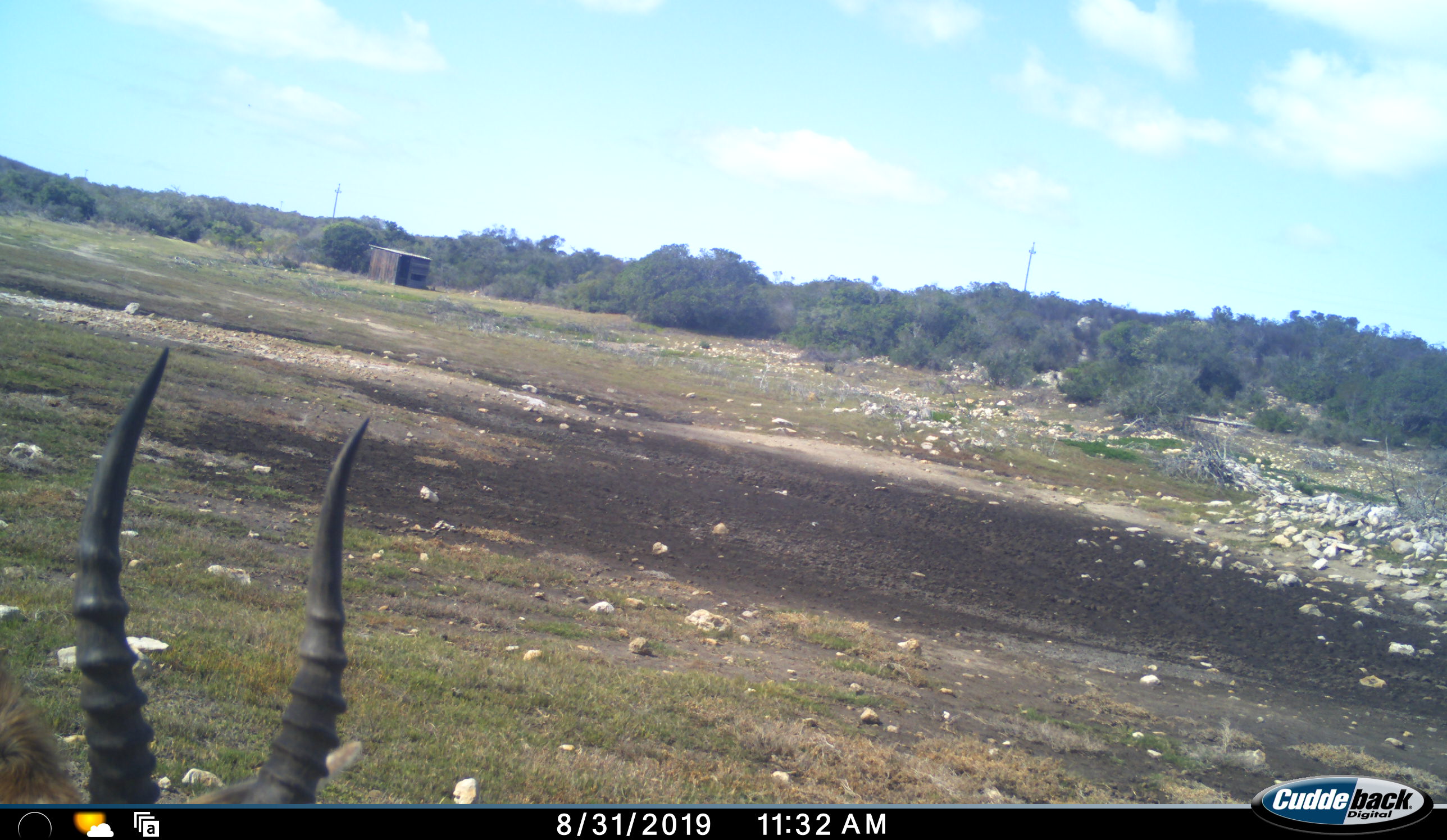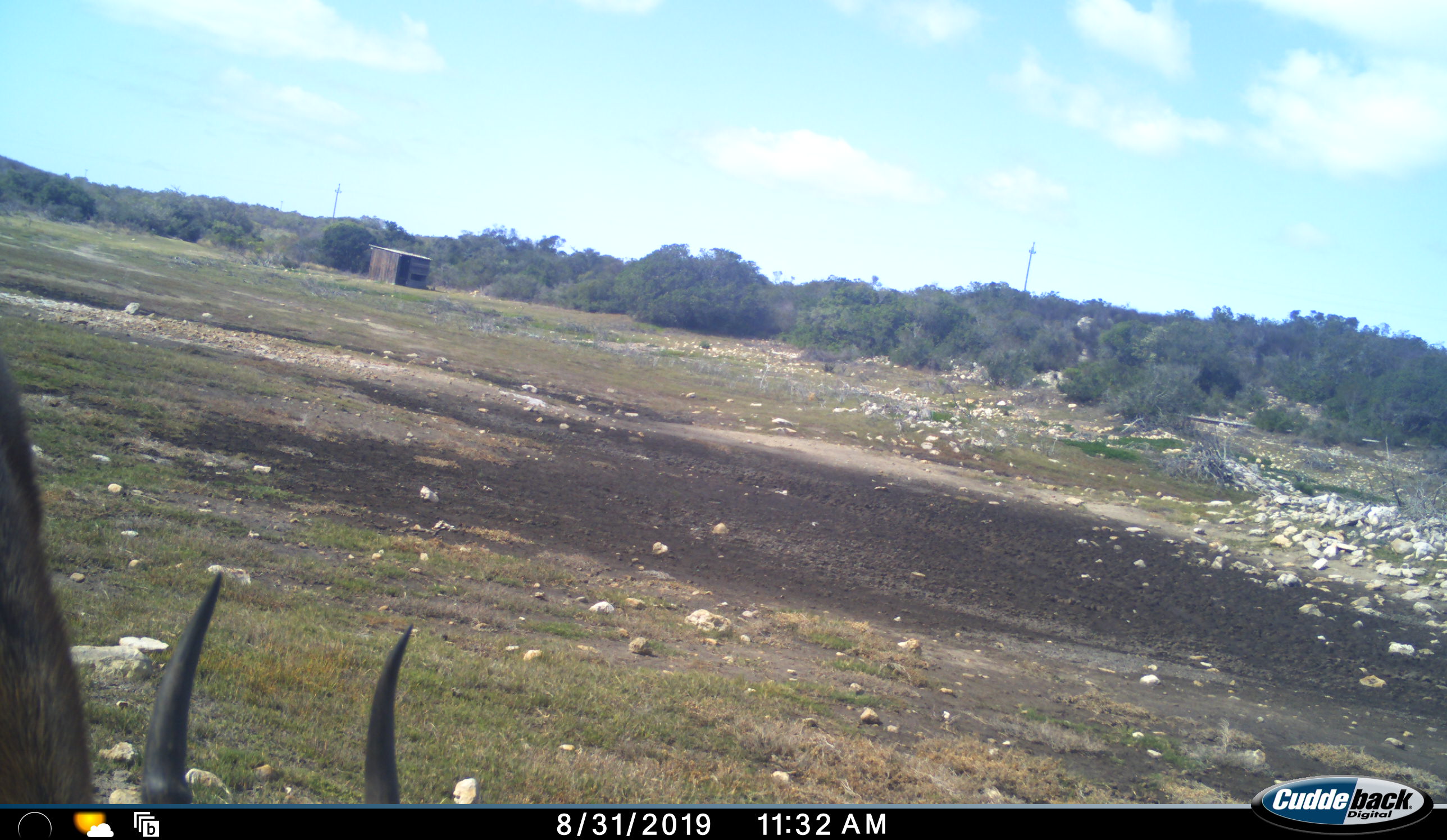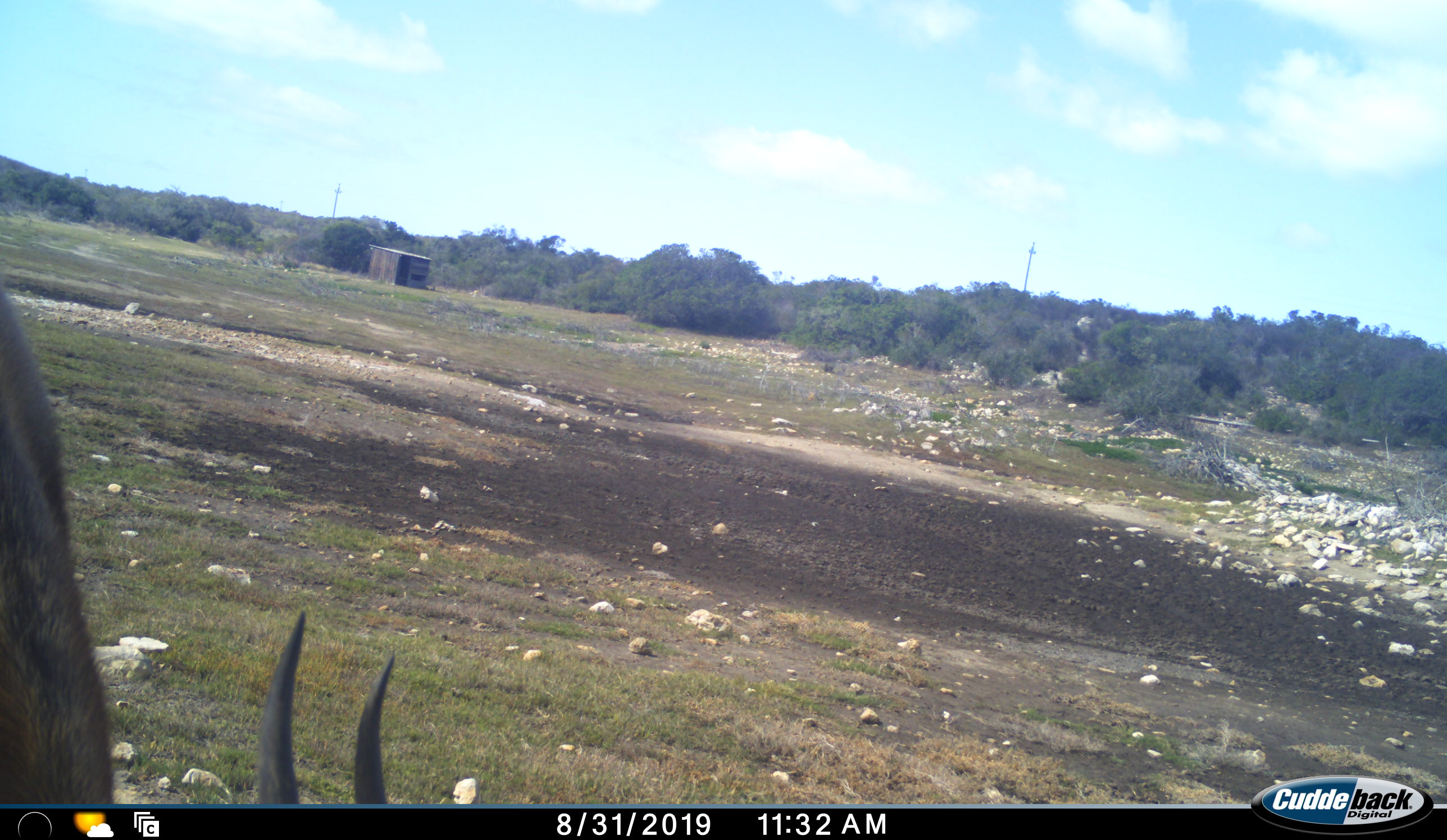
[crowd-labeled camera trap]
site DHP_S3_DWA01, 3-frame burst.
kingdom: Animalia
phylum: Chordata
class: Mammalia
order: Artiodactyla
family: Bovidae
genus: Damaliscus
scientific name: Damaliscus pygargus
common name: bontebok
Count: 1.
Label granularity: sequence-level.